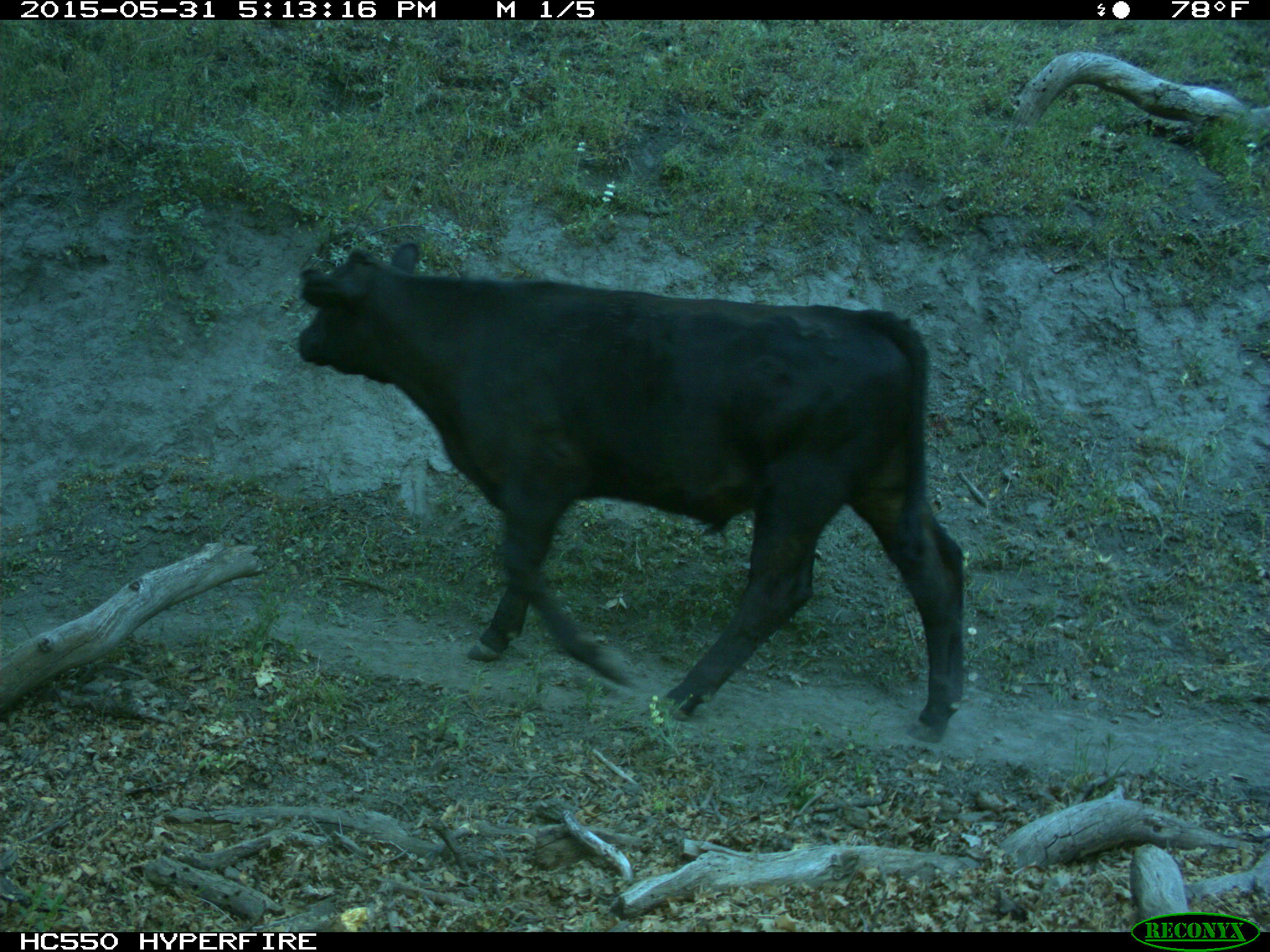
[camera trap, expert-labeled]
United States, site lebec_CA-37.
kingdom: Animalia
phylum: Chordata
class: Mammalia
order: Artiodactyla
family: Bovidae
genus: Bos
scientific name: Bos taurus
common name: domestic cow